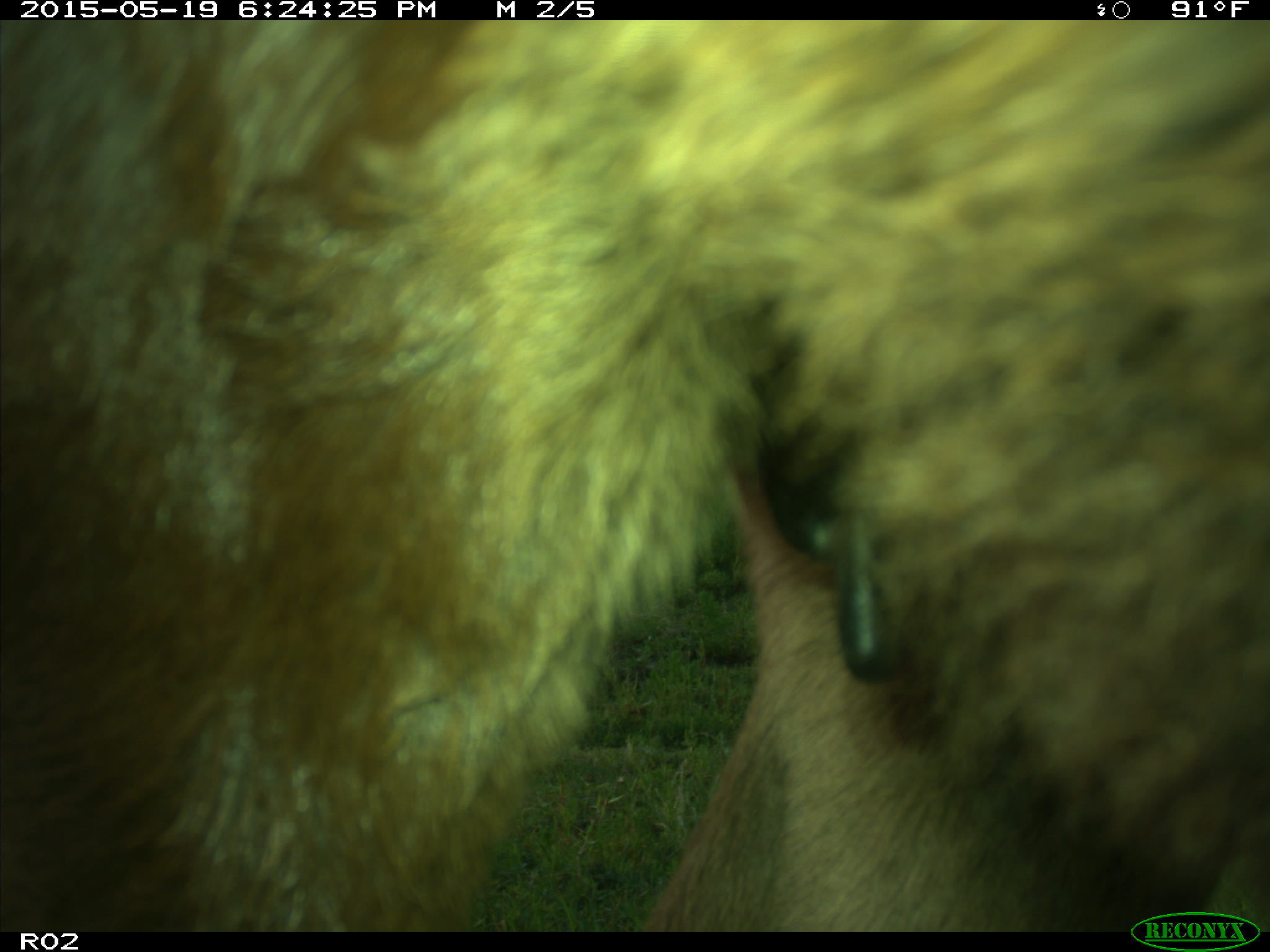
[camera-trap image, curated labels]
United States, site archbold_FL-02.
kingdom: Animalia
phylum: Chordata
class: Mammalia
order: Artiodactyla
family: Bovidae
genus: Bos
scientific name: Bos taurus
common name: domestic cow